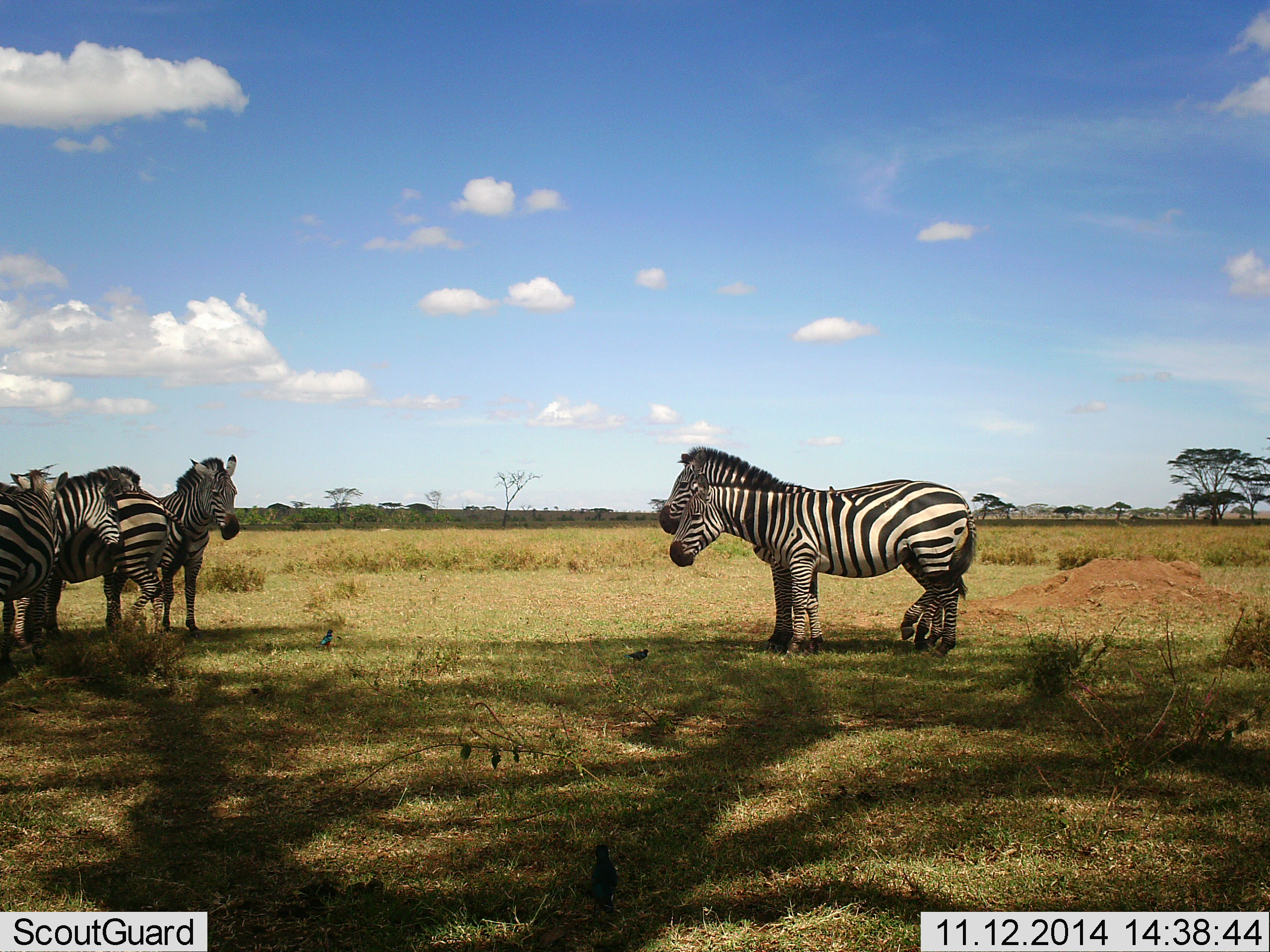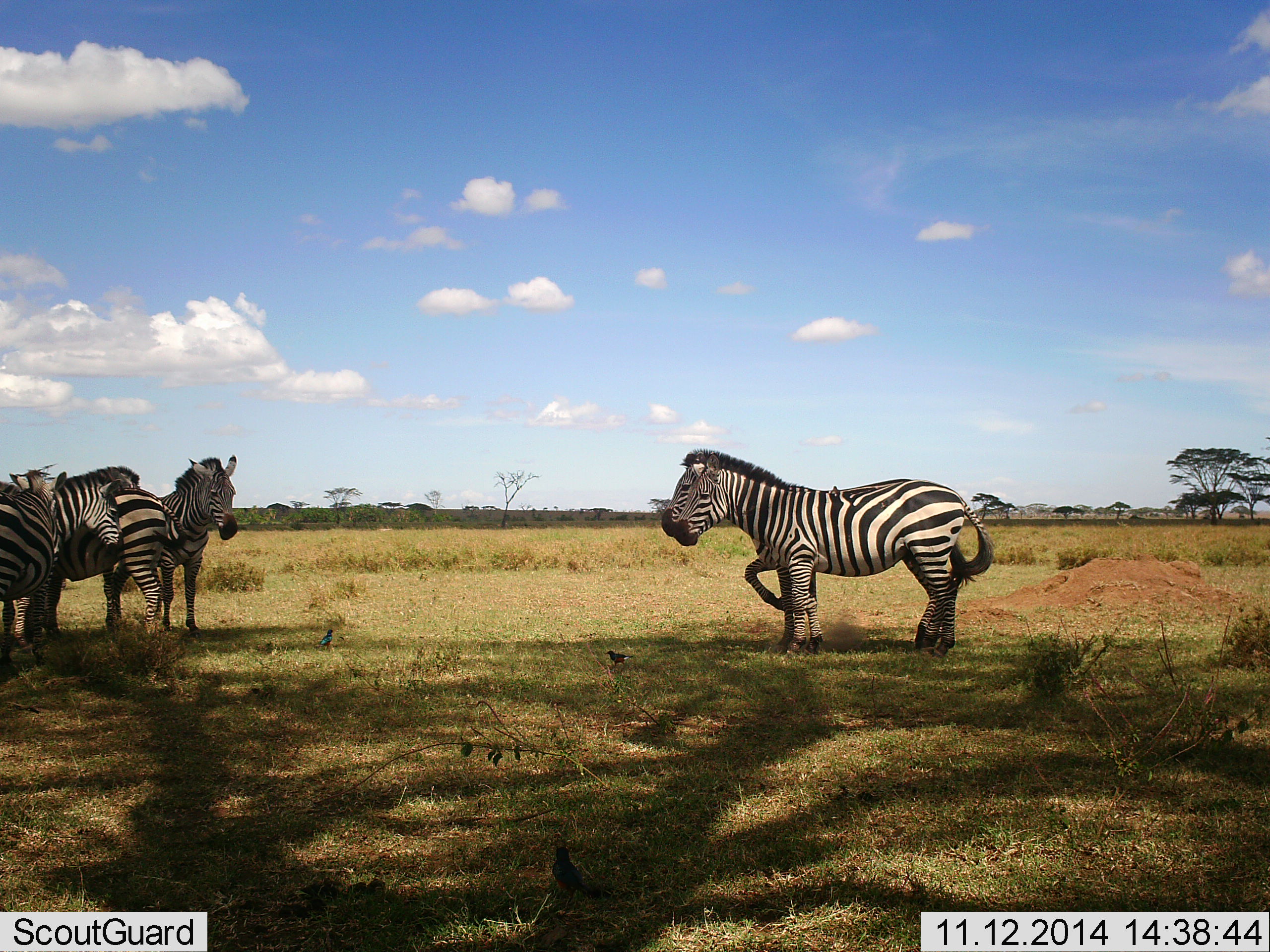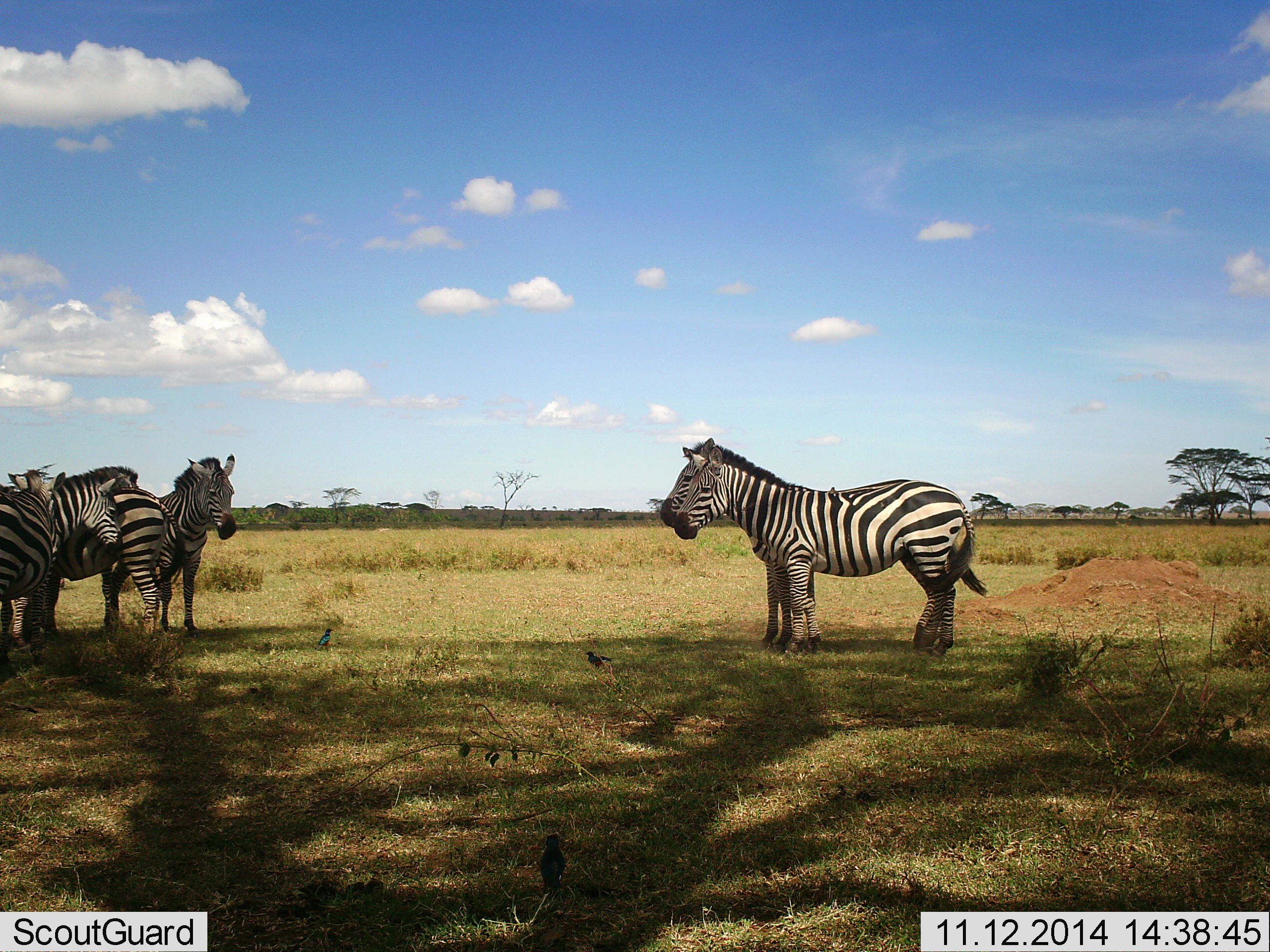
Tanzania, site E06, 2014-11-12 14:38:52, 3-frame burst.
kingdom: Animalia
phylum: Chordata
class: Mammalia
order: Perissodactyla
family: Equidae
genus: Equus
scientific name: Equus quagga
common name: plains zebra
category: zebra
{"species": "zebra (plains zebra) (Equus quagga)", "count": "6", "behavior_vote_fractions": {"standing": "73%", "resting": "0%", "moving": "27%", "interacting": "27%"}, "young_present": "0%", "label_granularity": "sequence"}